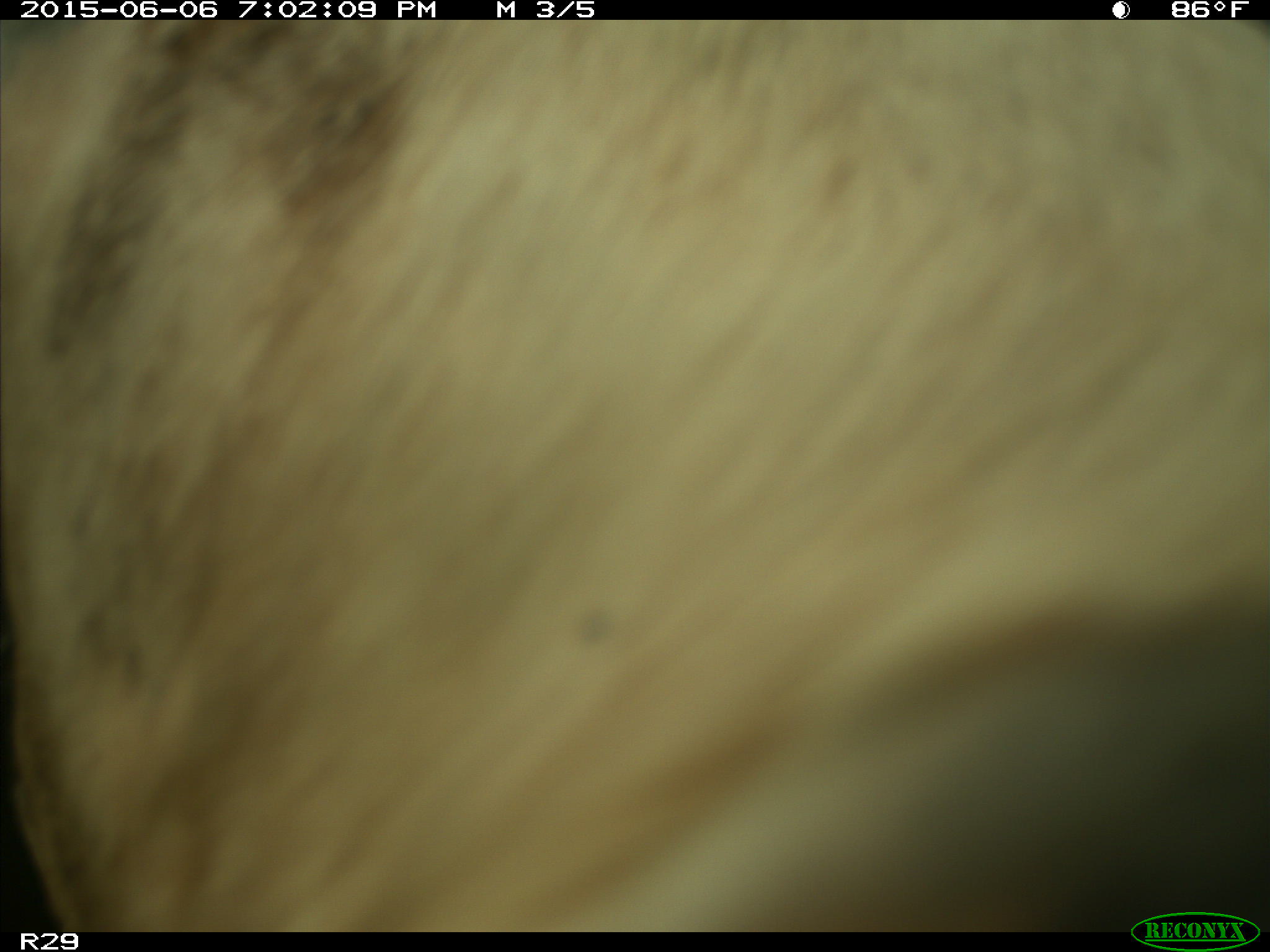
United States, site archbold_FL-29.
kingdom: Animalia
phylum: Chordata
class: Mammalia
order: Artiodactyla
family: Bovidae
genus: Bos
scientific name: Bos taurus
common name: domestic cow